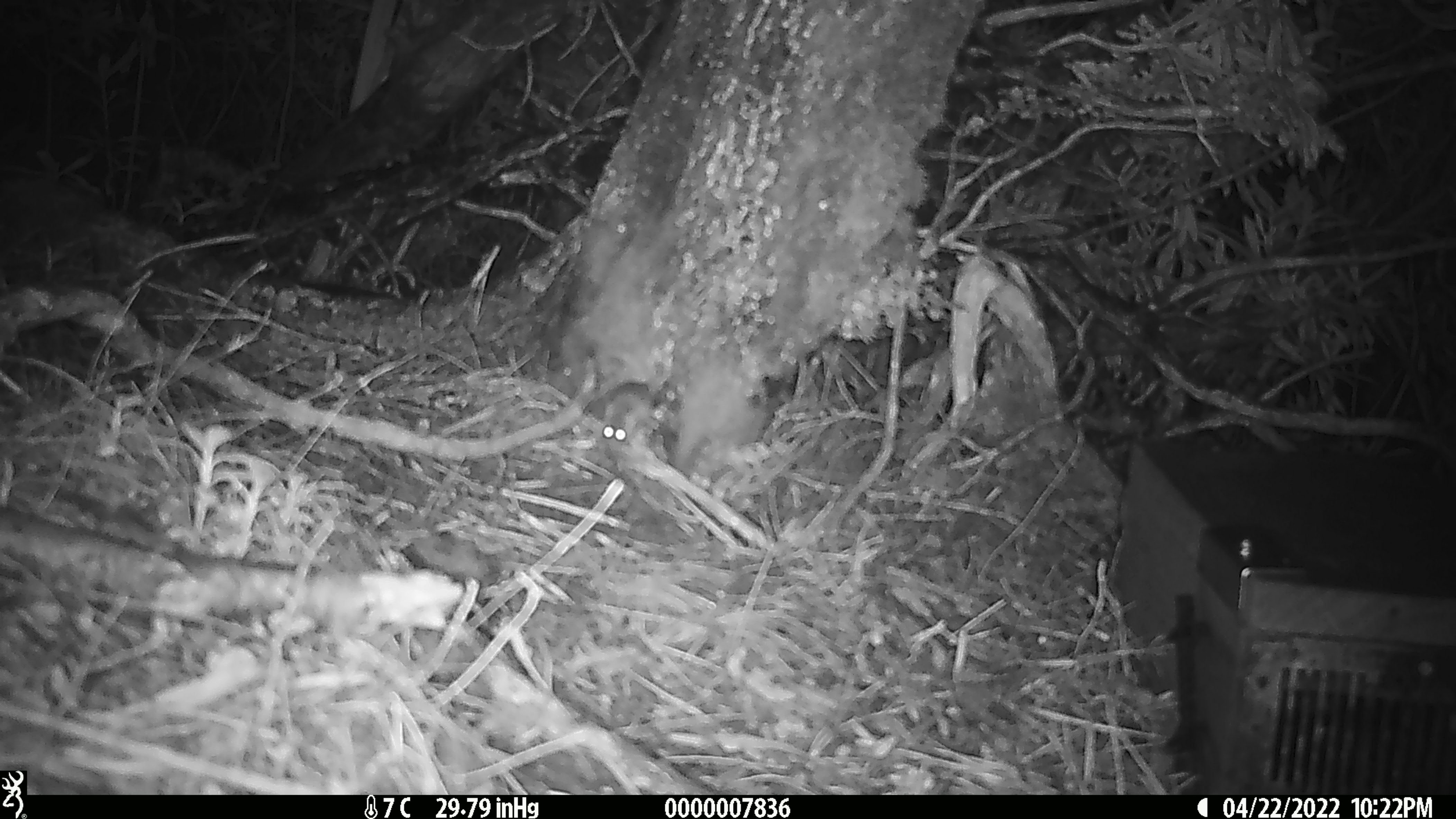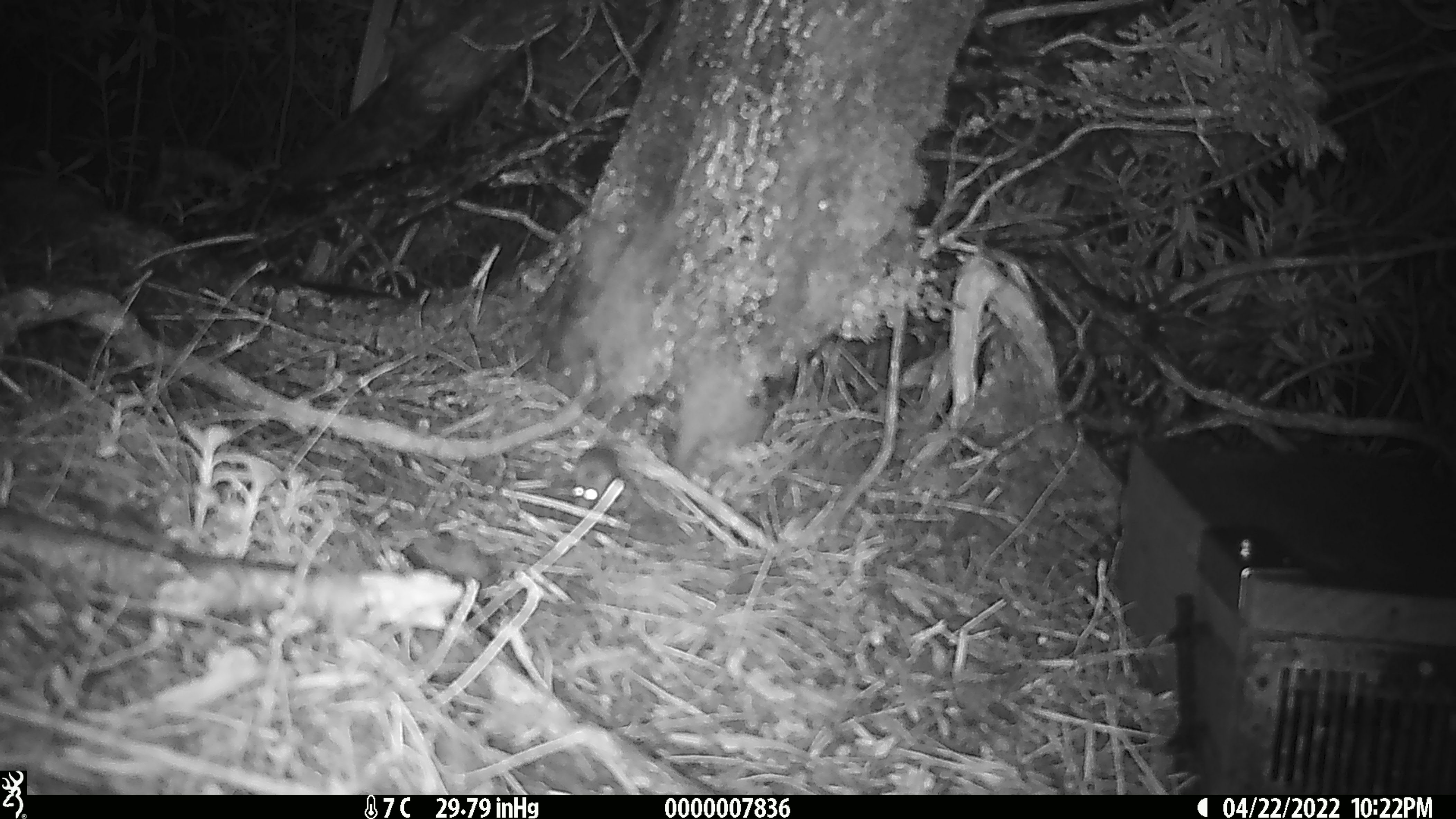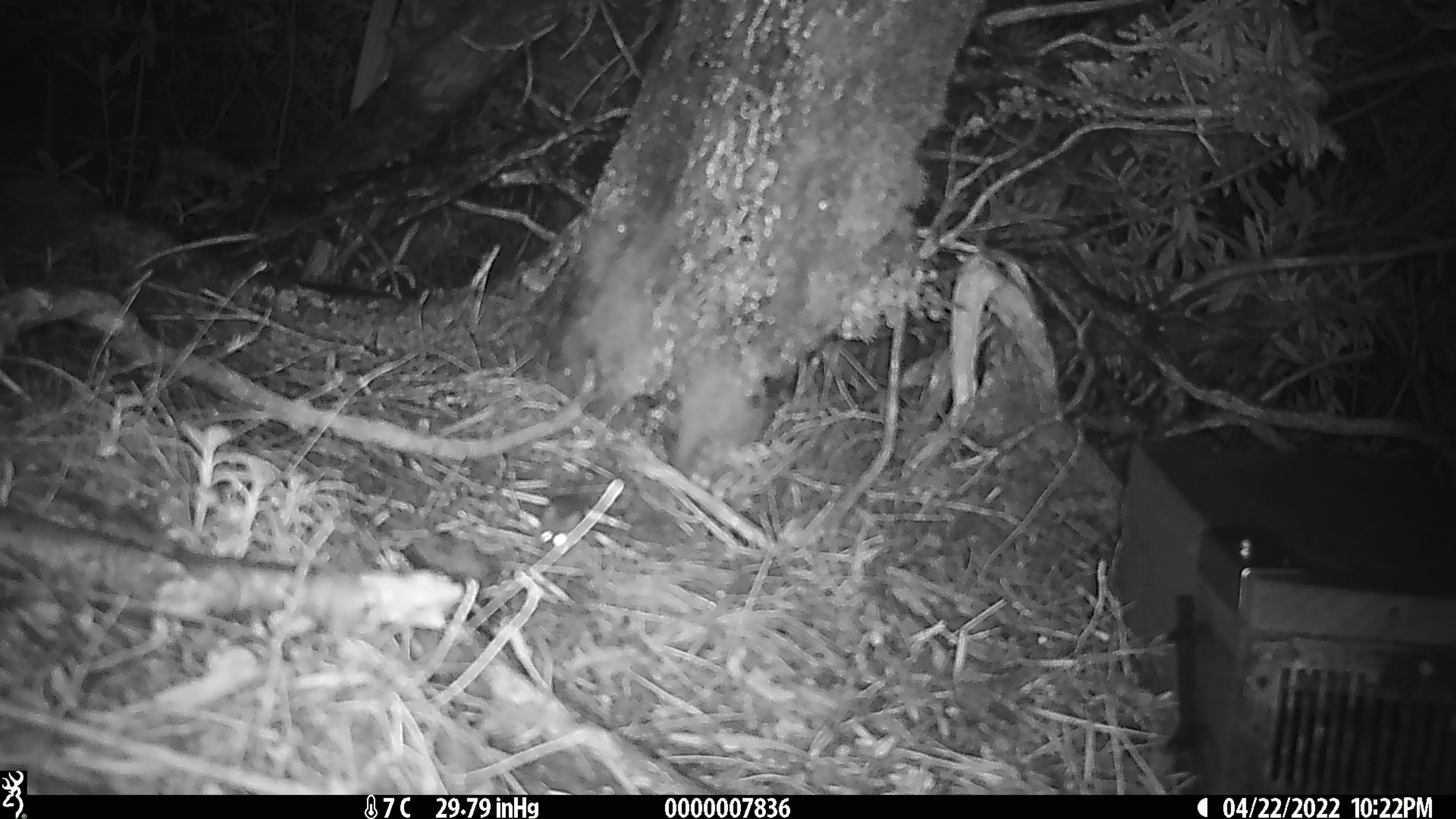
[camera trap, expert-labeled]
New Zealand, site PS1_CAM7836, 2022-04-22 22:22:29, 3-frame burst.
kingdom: Animalia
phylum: Chordata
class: Mammalia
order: Rodentia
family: Muridae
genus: Mus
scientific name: Mus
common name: mouse